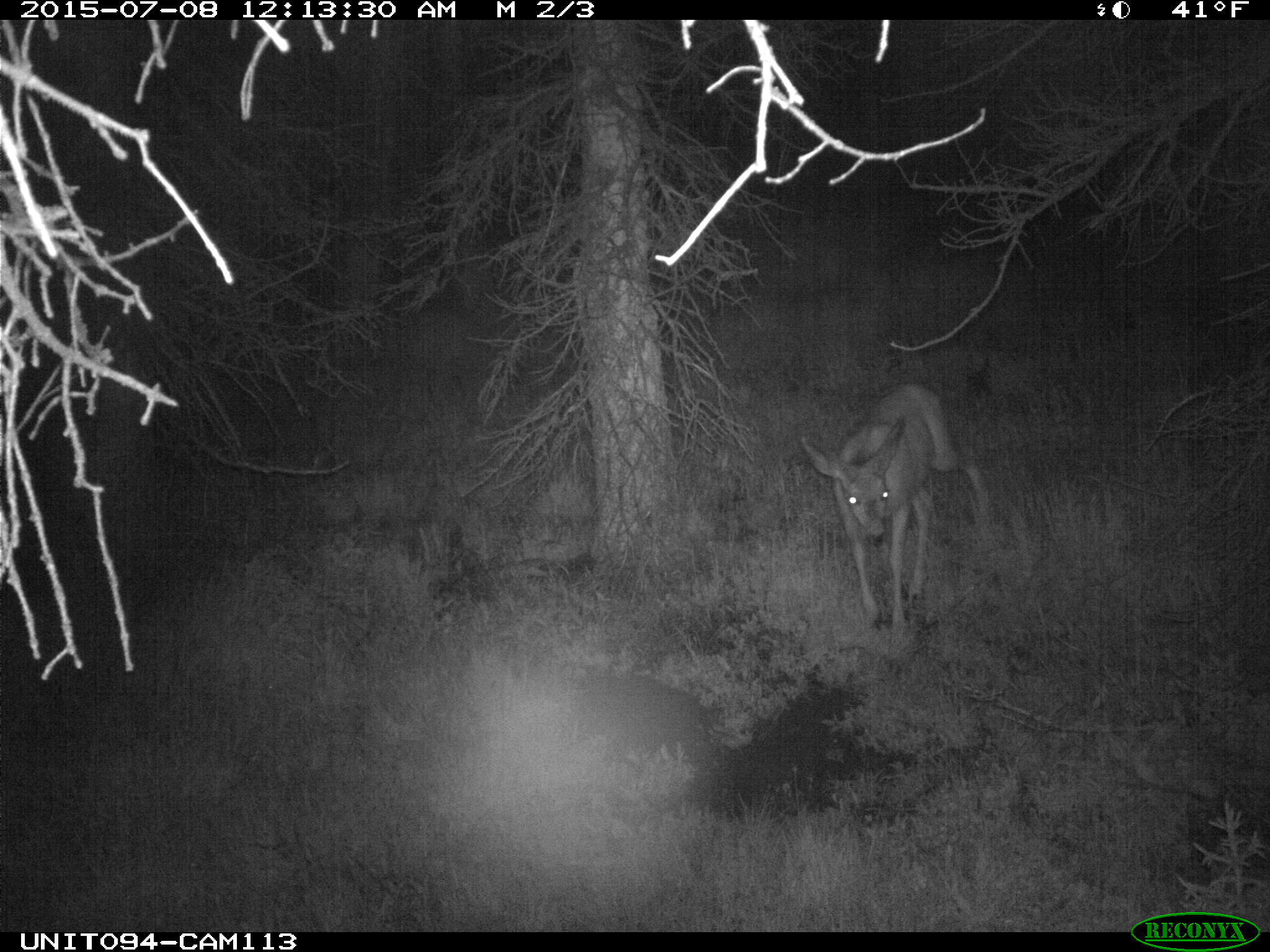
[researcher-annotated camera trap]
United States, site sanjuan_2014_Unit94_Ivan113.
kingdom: Animalia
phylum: Chordata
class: Mammalia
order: Artiodactyla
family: Cervidae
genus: Odocoileus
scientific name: Odocoileus hemionus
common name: mule deer